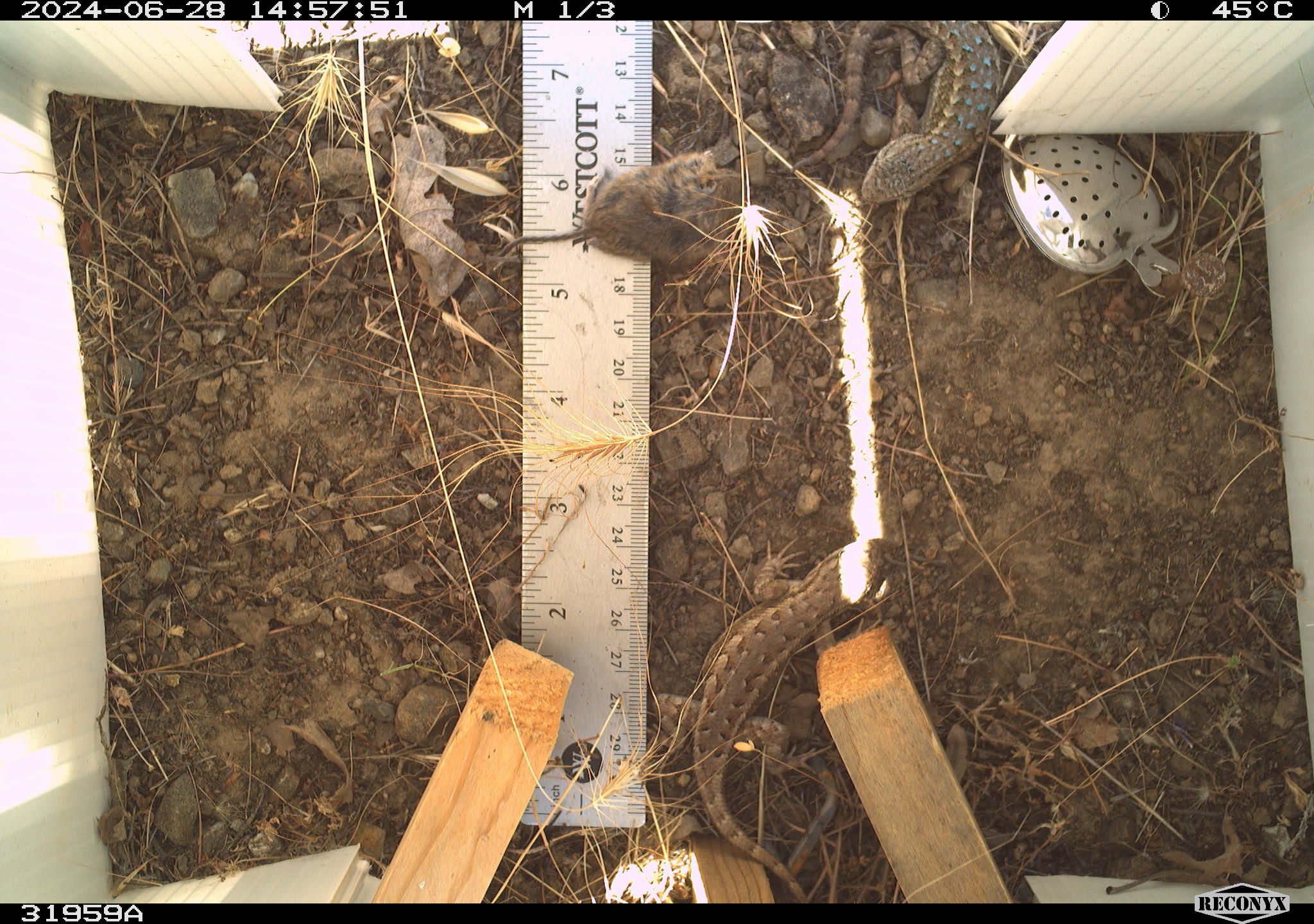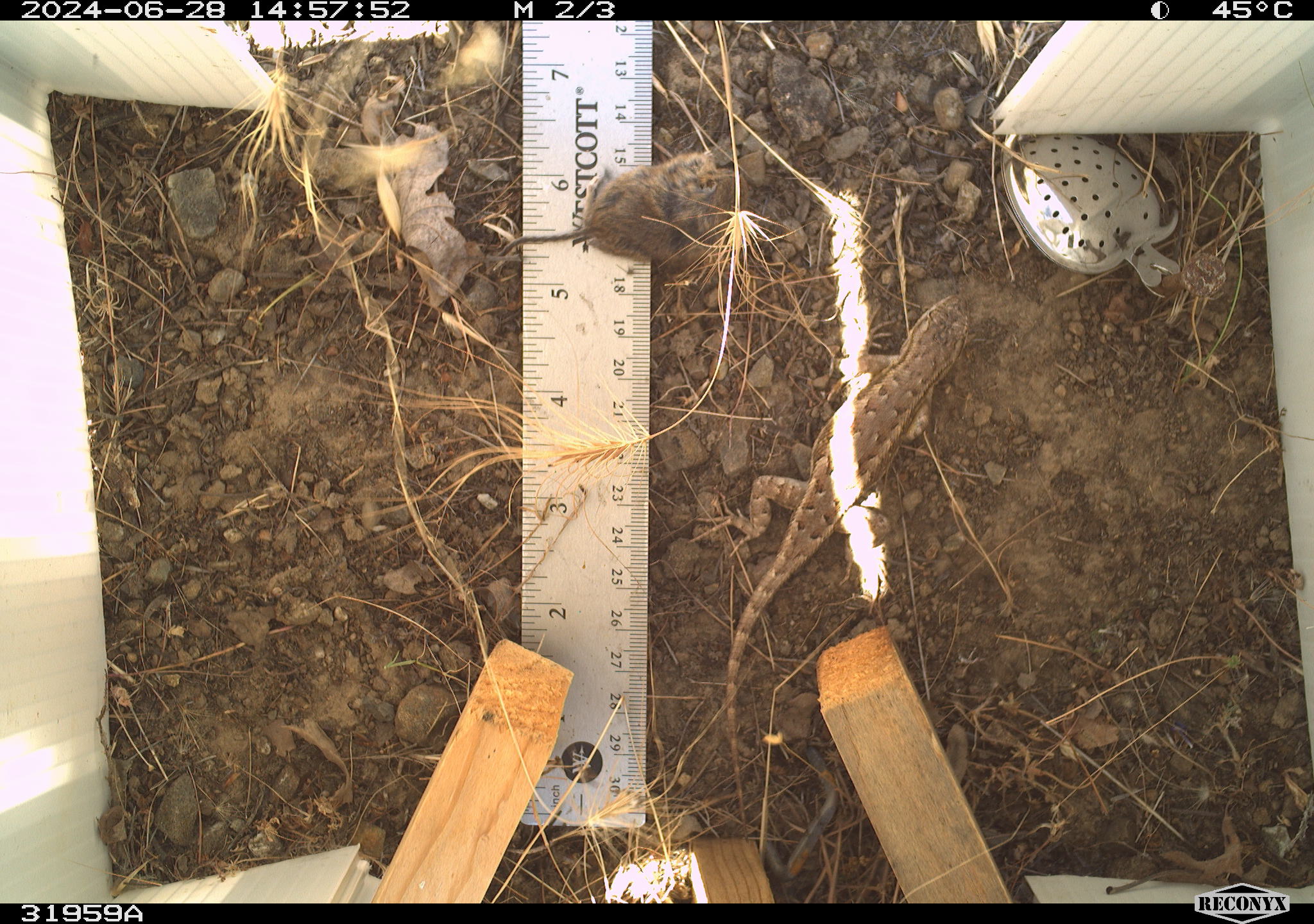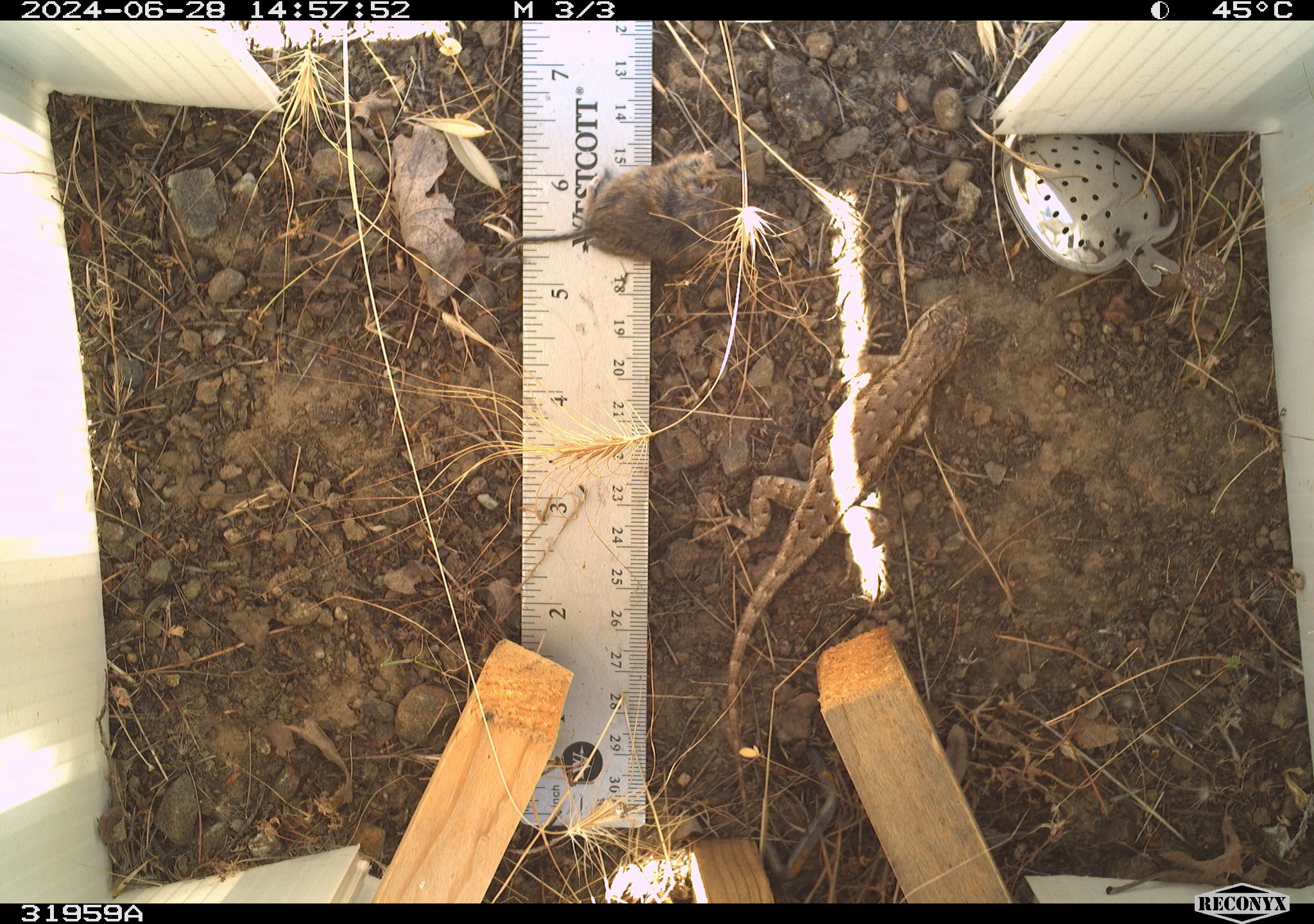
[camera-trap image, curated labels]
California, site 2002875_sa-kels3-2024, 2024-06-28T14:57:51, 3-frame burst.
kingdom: Animalia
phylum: Chordata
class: Reptilia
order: Squamata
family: Phrynosomatidae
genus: Sceloporus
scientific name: Sceloporus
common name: spiny lizards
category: sceloporus species